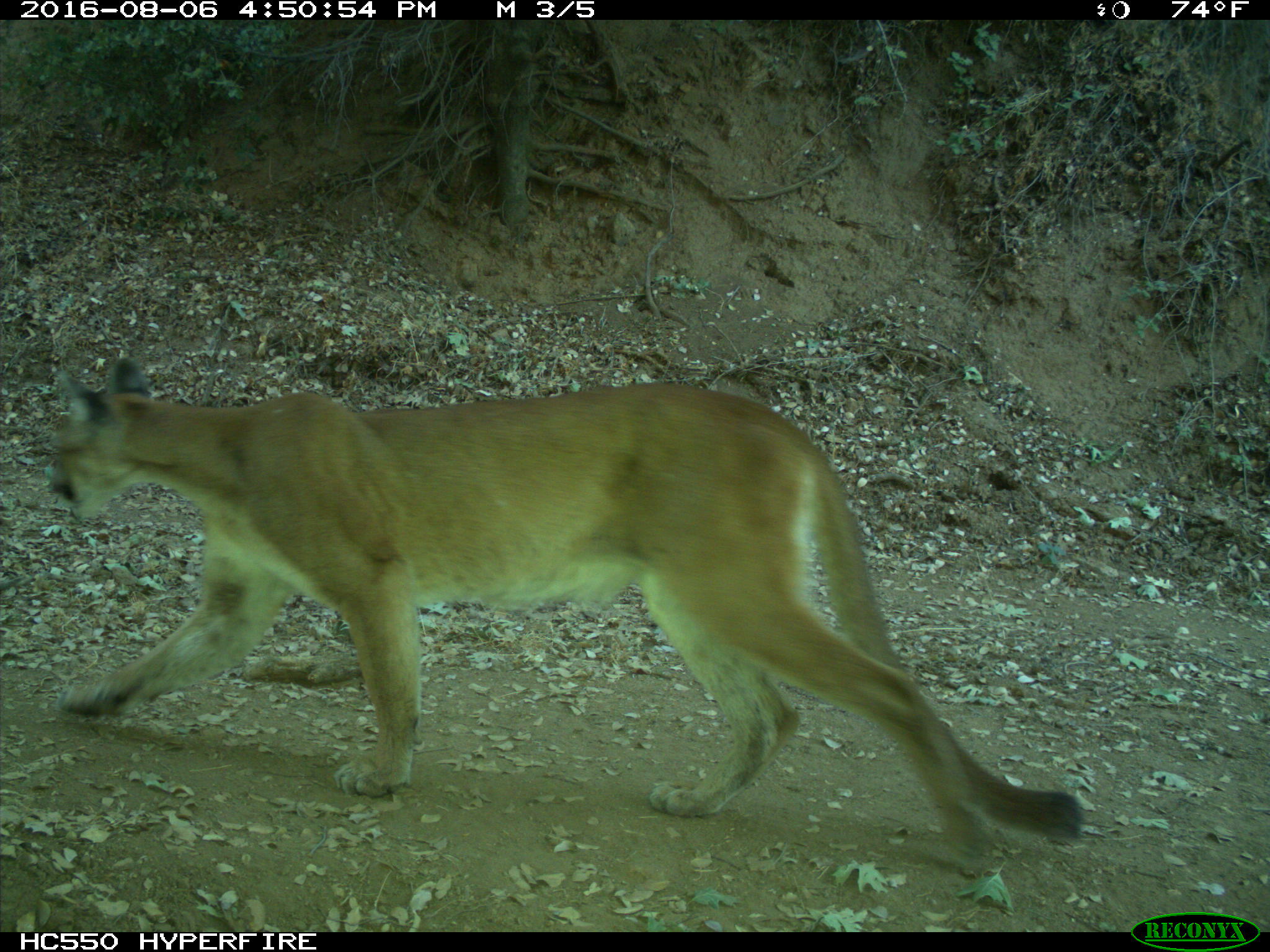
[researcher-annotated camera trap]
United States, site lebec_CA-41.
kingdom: Animalia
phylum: Chordata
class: Mammalia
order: Carnivora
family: Felidae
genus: Puma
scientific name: Puma concolor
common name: mountain lion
Puma concolor (mountain lion).